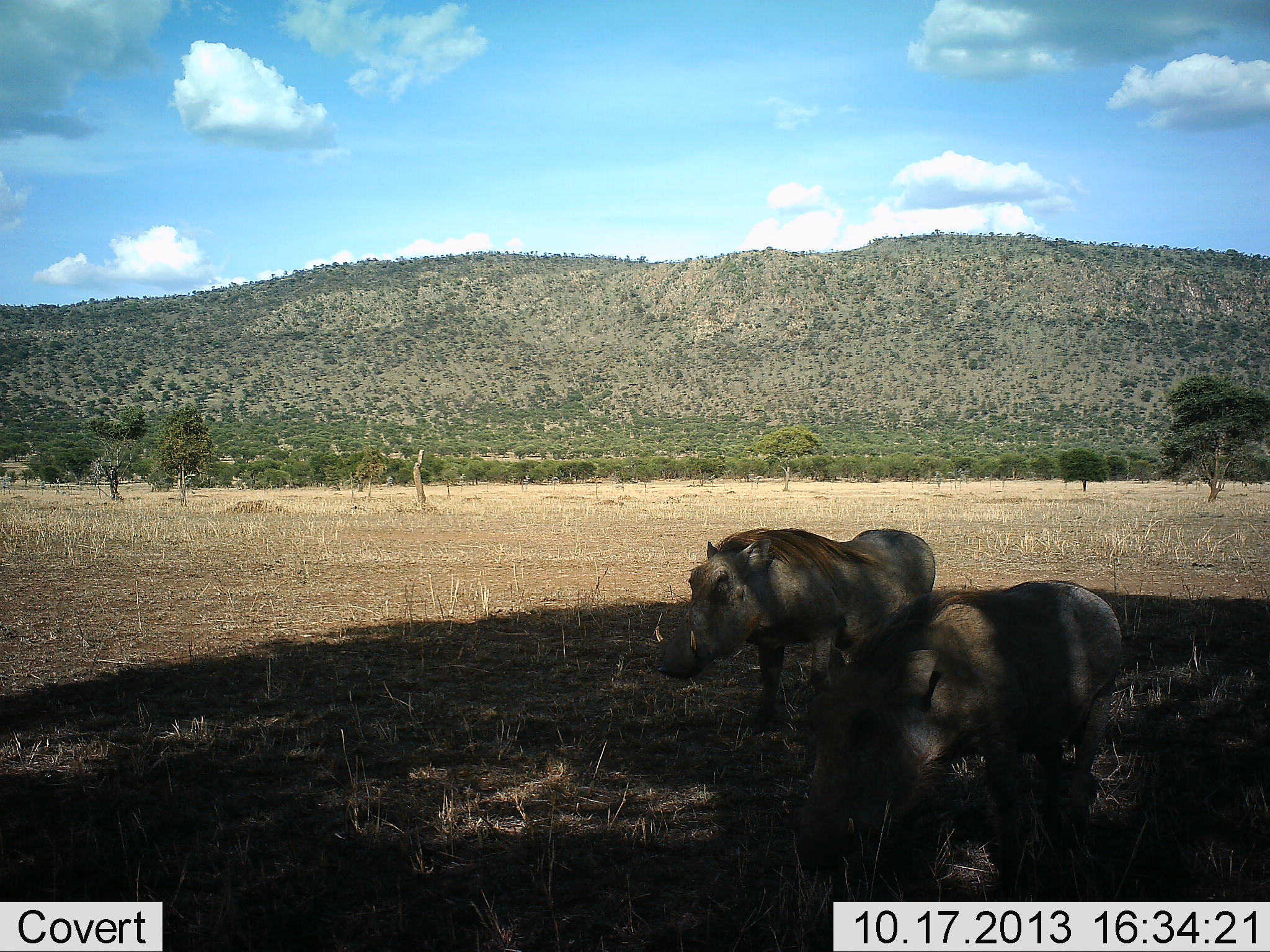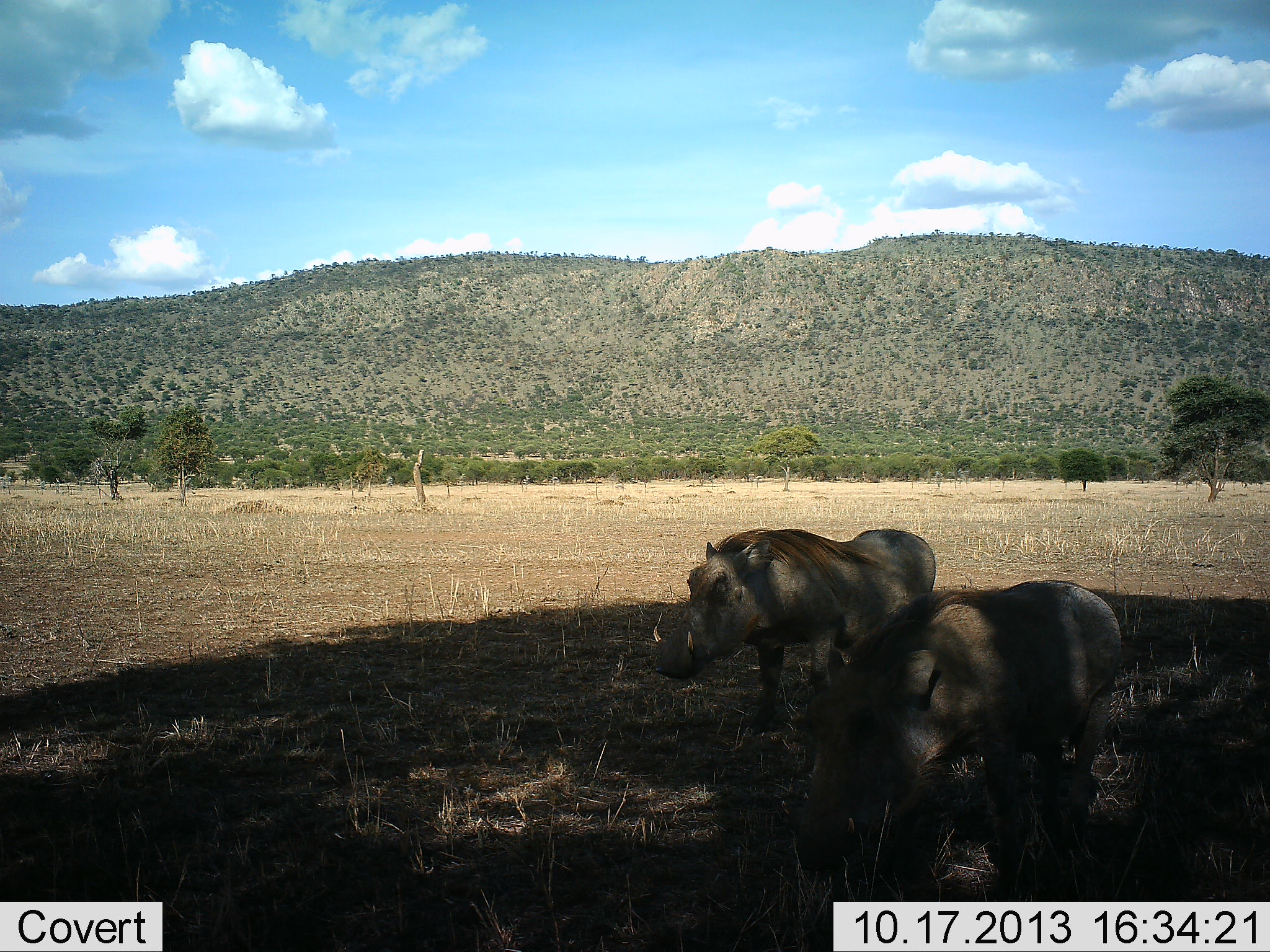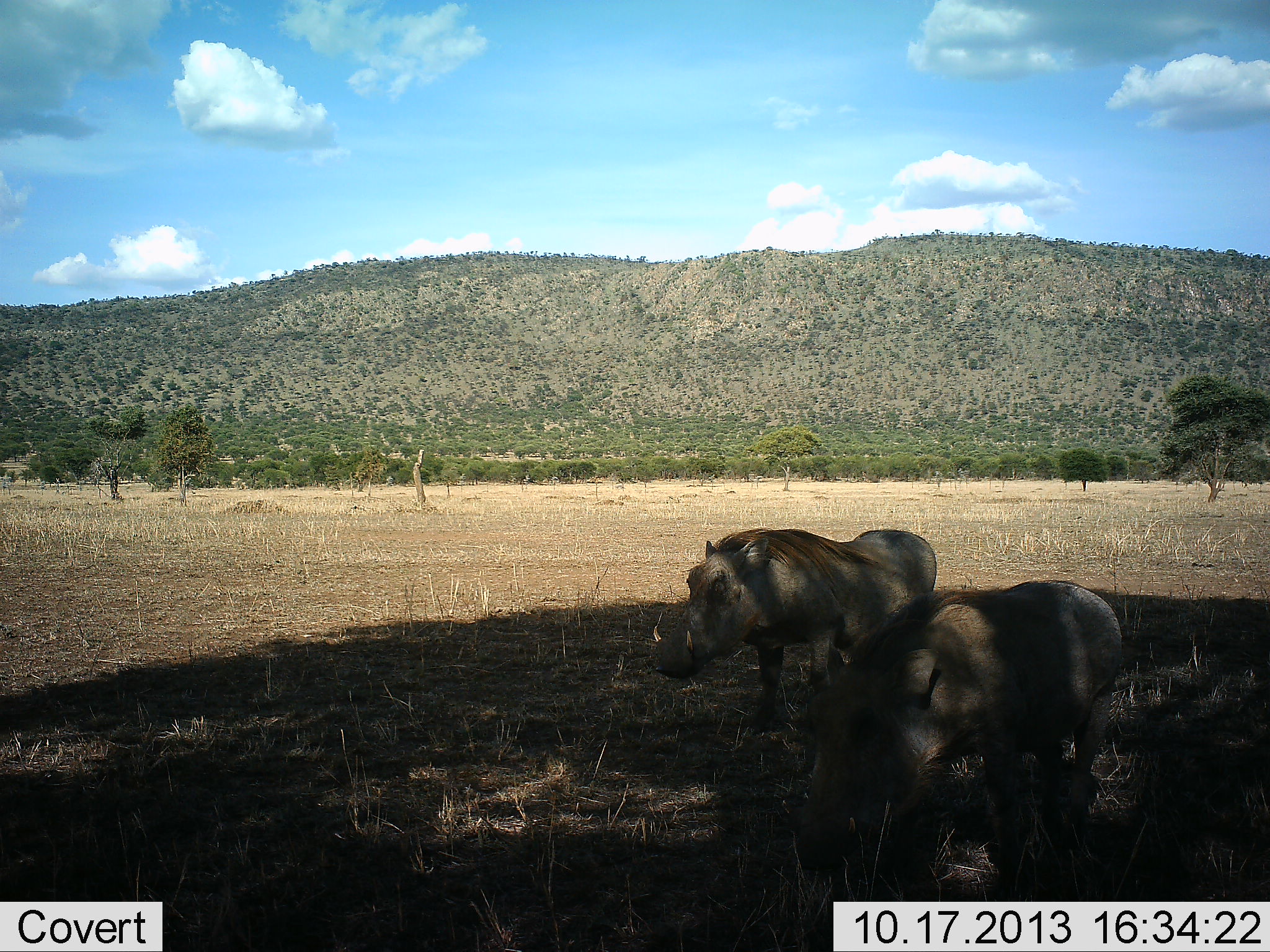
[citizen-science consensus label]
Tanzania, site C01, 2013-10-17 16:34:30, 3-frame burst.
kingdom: Animalia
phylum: Chordata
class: Mammalia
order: Artiodactyla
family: Suidae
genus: Phacochoerus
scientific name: Phacochoerus africanus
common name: warthog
Warthog (Phacochoerus africanus), count 2. Behavior (volunteer vote fractions): standing 90%, resting 10%, moving 10%, interacting 0%. Young present (vote fraction): 0%. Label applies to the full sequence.